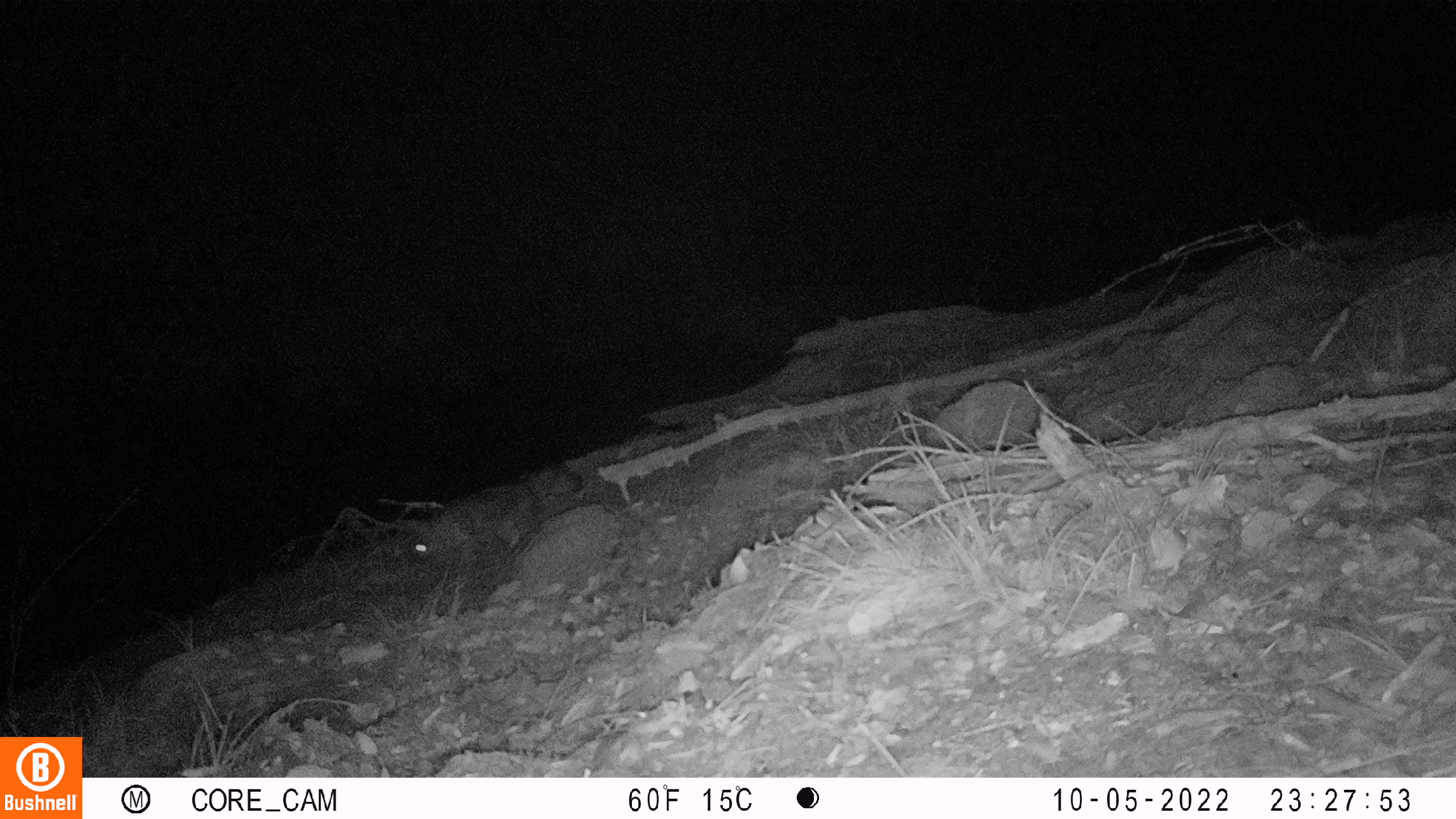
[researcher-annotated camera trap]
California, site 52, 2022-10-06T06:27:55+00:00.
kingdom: Animalia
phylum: Chordata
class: Mammalia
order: Carnivora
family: Canidae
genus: Urocyon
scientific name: Urocyon cinereoargenteus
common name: gray fox